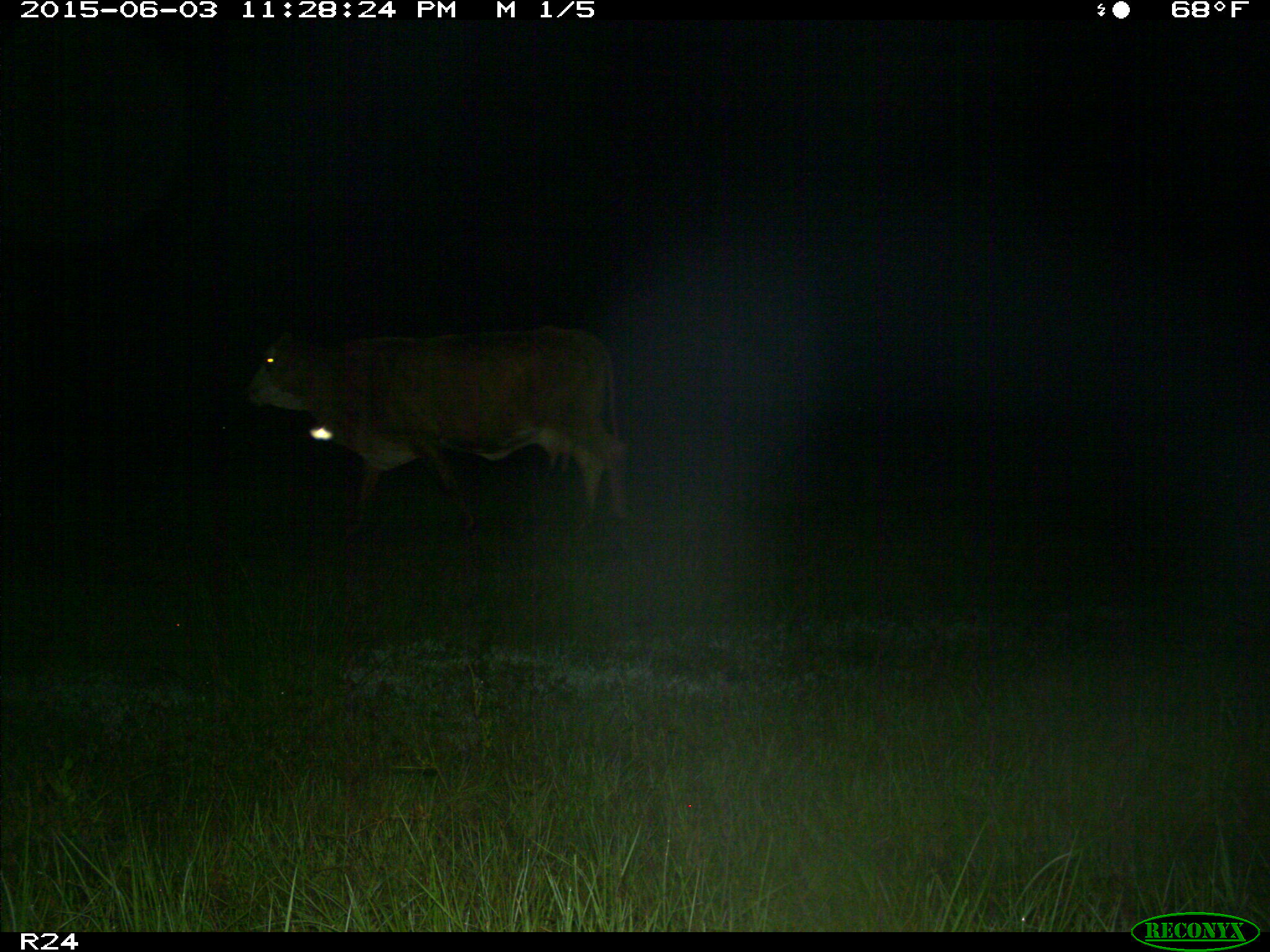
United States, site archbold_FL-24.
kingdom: Animalia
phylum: Chordata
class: Mammalia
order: Artiodactyla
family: Bovidae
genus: Bos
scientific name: Bos taurus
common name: domestic cow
Bos taurus (domestic cow).